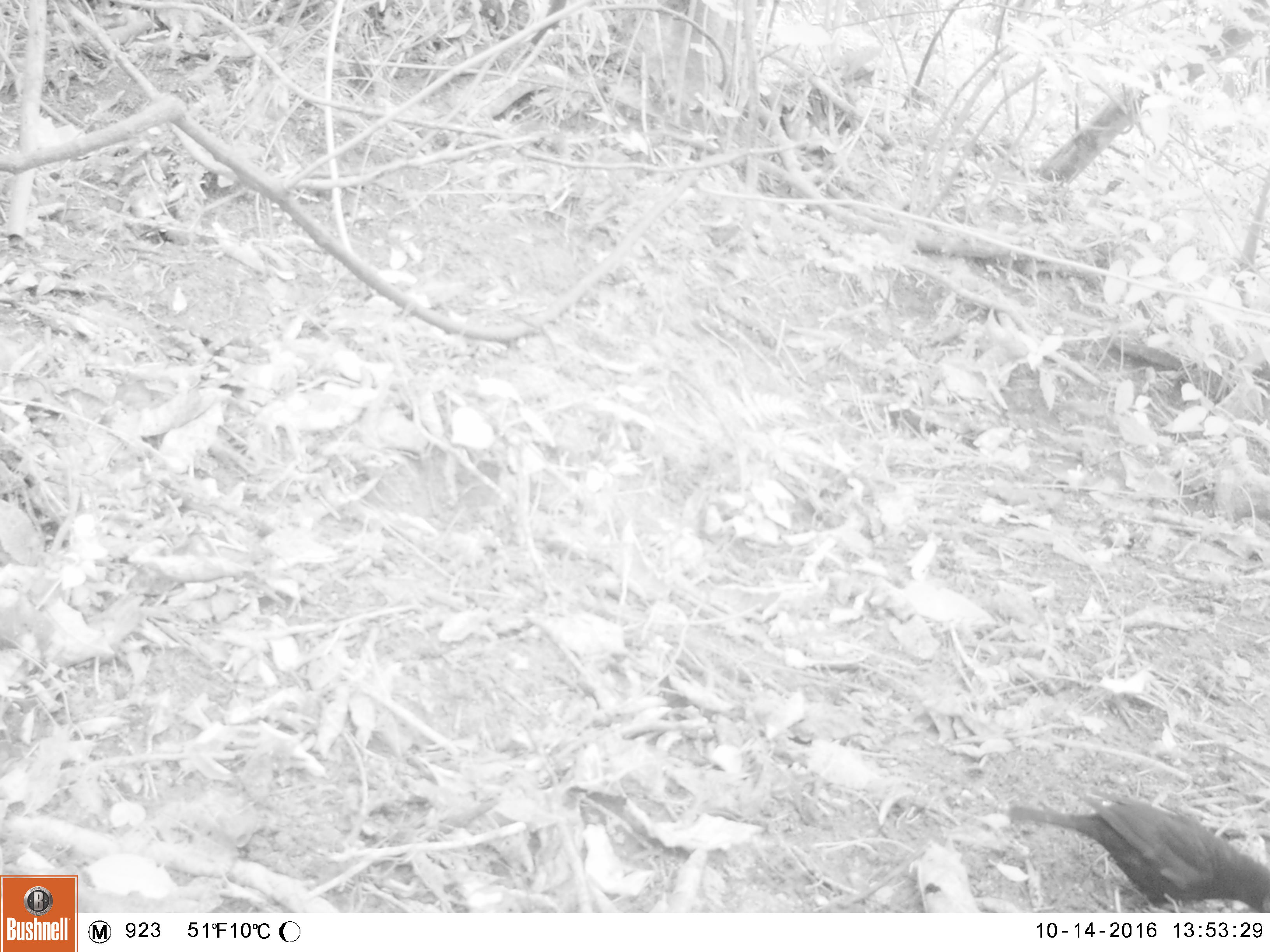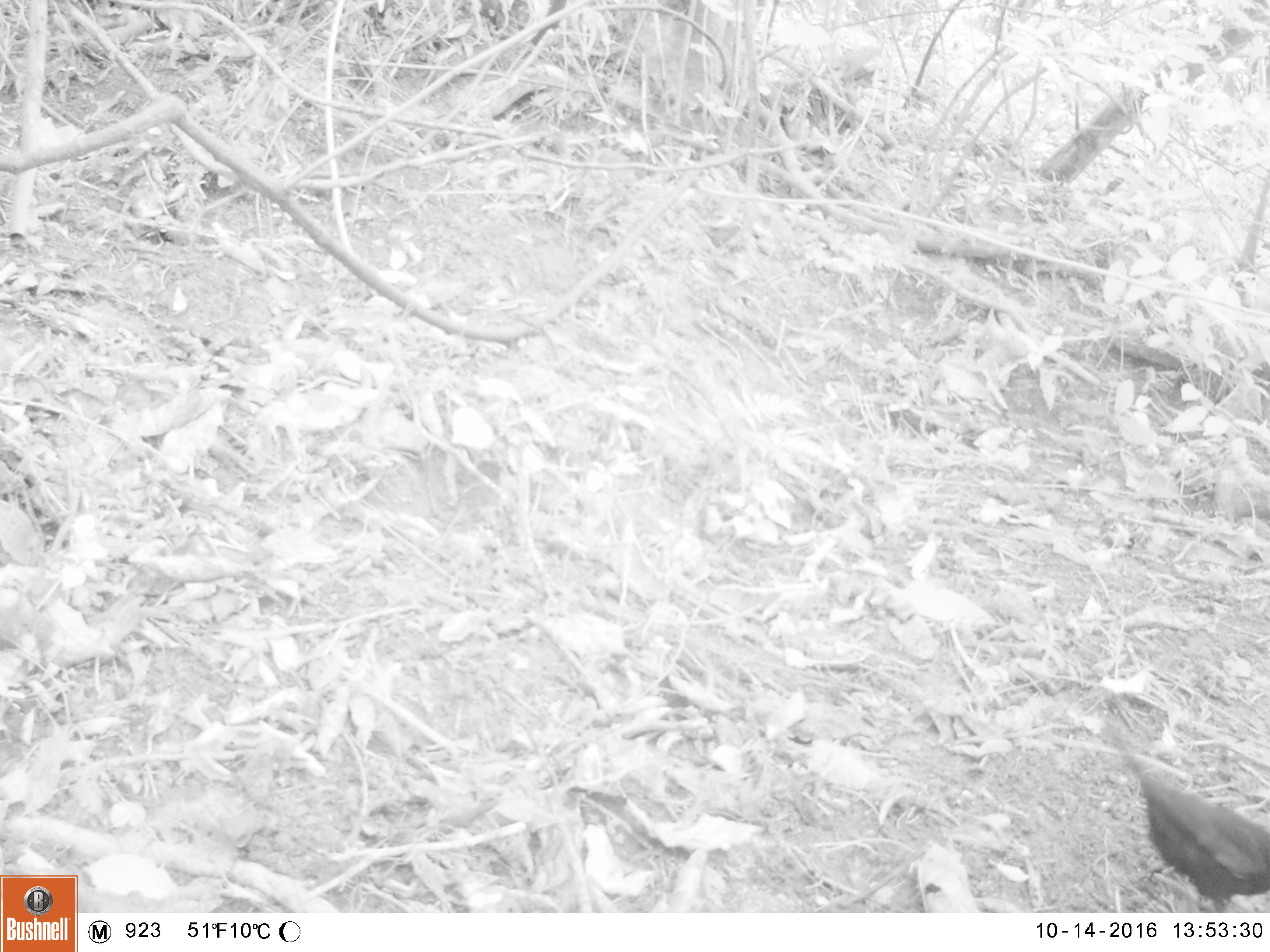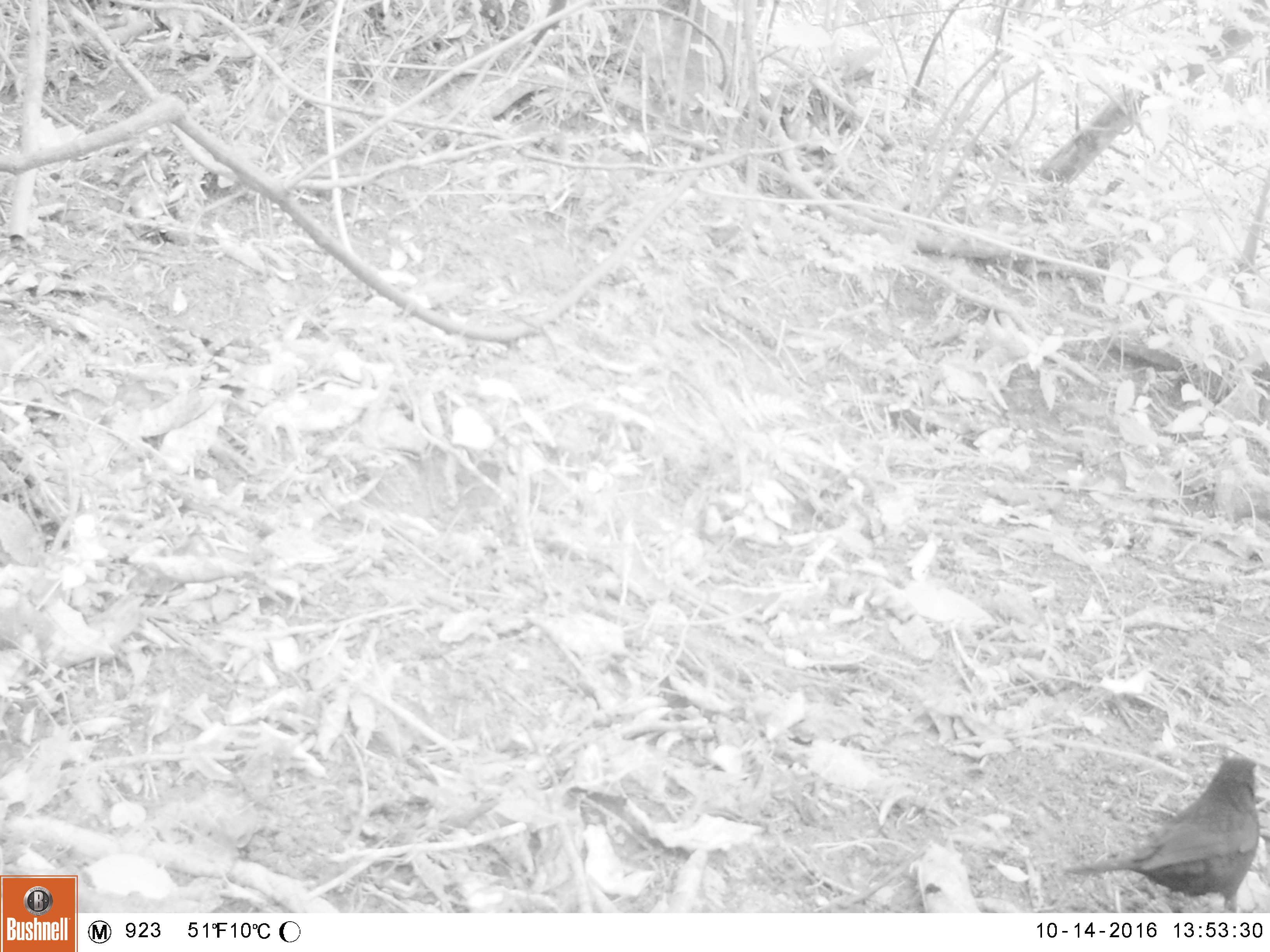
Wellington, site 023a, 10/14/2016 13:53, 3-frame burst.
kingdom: Animalia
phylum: Chordata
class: Aves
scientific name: Aves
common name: bird